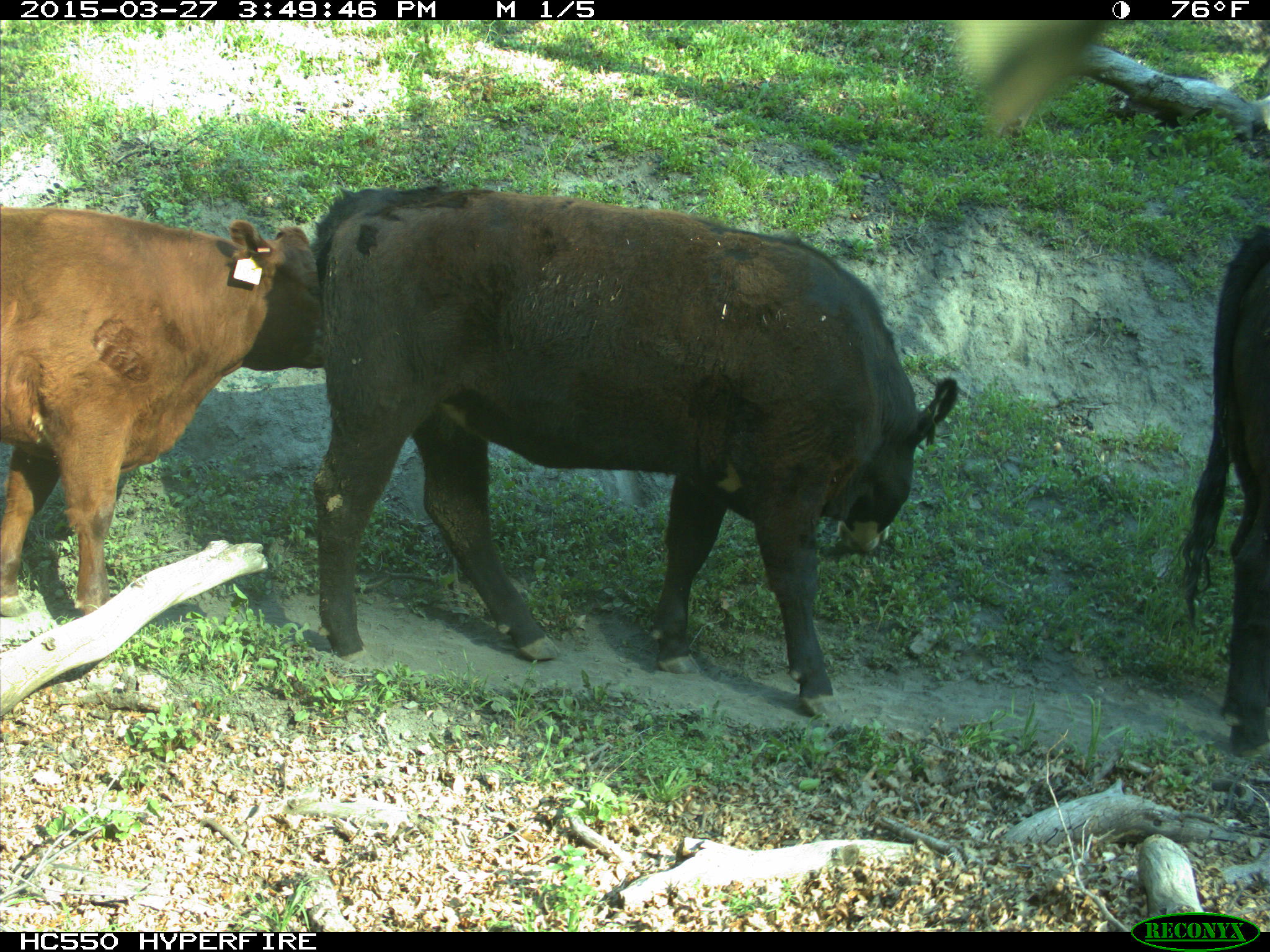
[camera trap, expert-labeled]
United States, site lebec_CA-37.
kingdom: Animalia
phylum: Chordata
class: Mammalia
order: Artiodactyla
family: Bovidae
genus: Bos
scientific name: Bos taurus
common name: domestic cow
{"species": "Bos taurus (domestic cow)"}